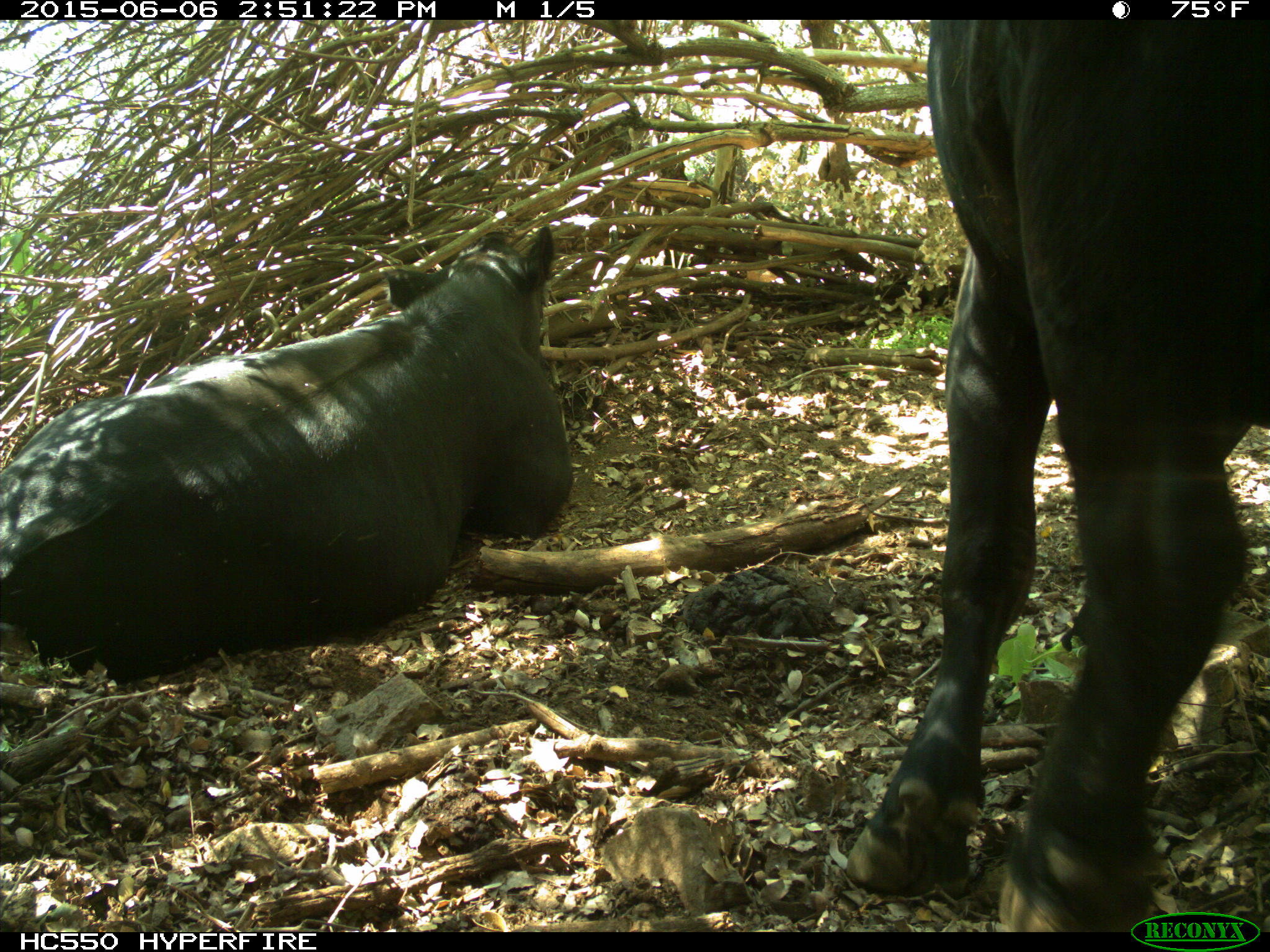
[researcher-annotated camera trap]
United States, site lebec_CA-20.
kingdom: Animalia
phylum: Chordata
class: Mammalia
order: Artiodactyla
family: Bovidae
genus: Bos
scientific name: Bos taurus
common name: domestic cow